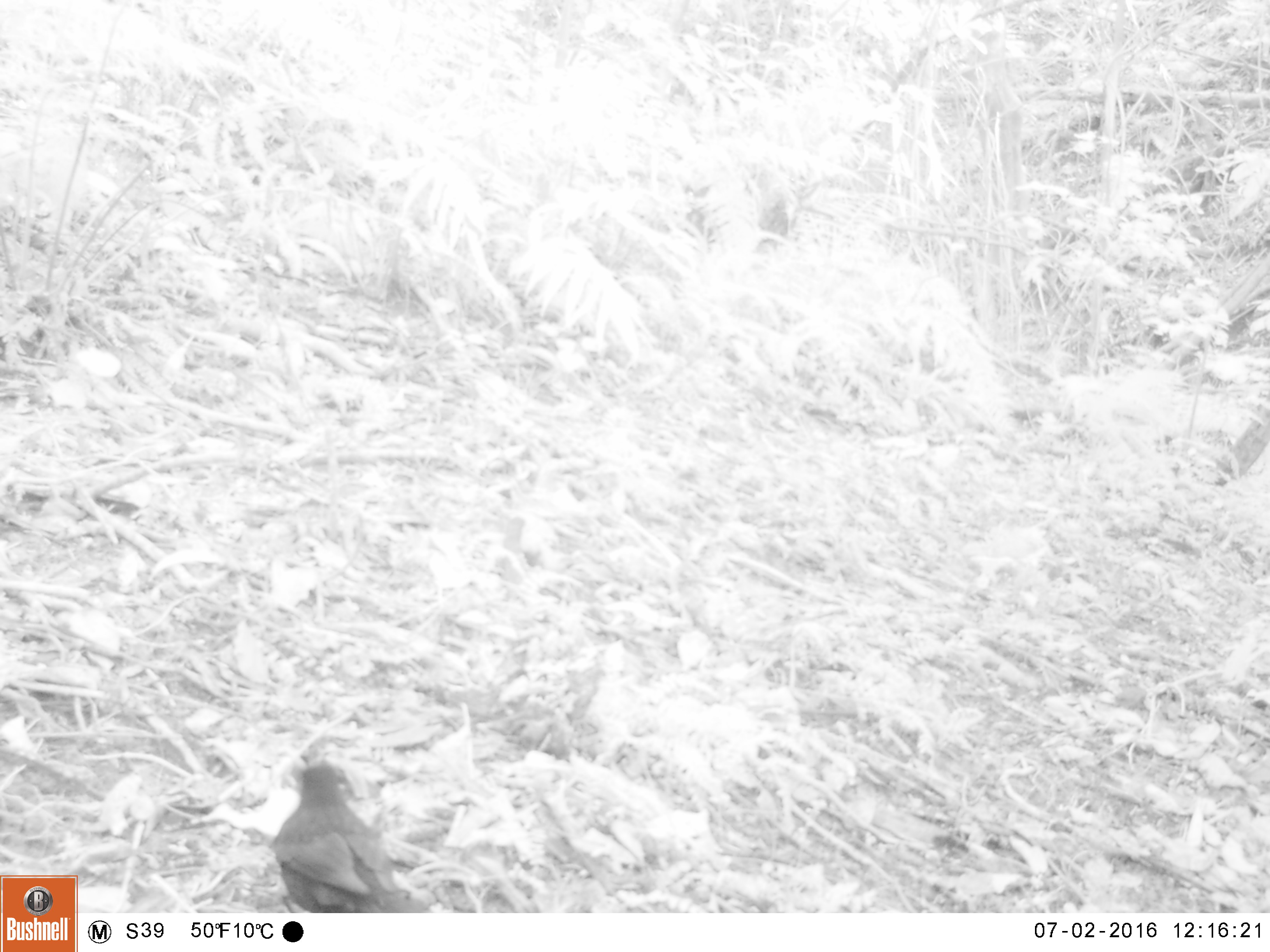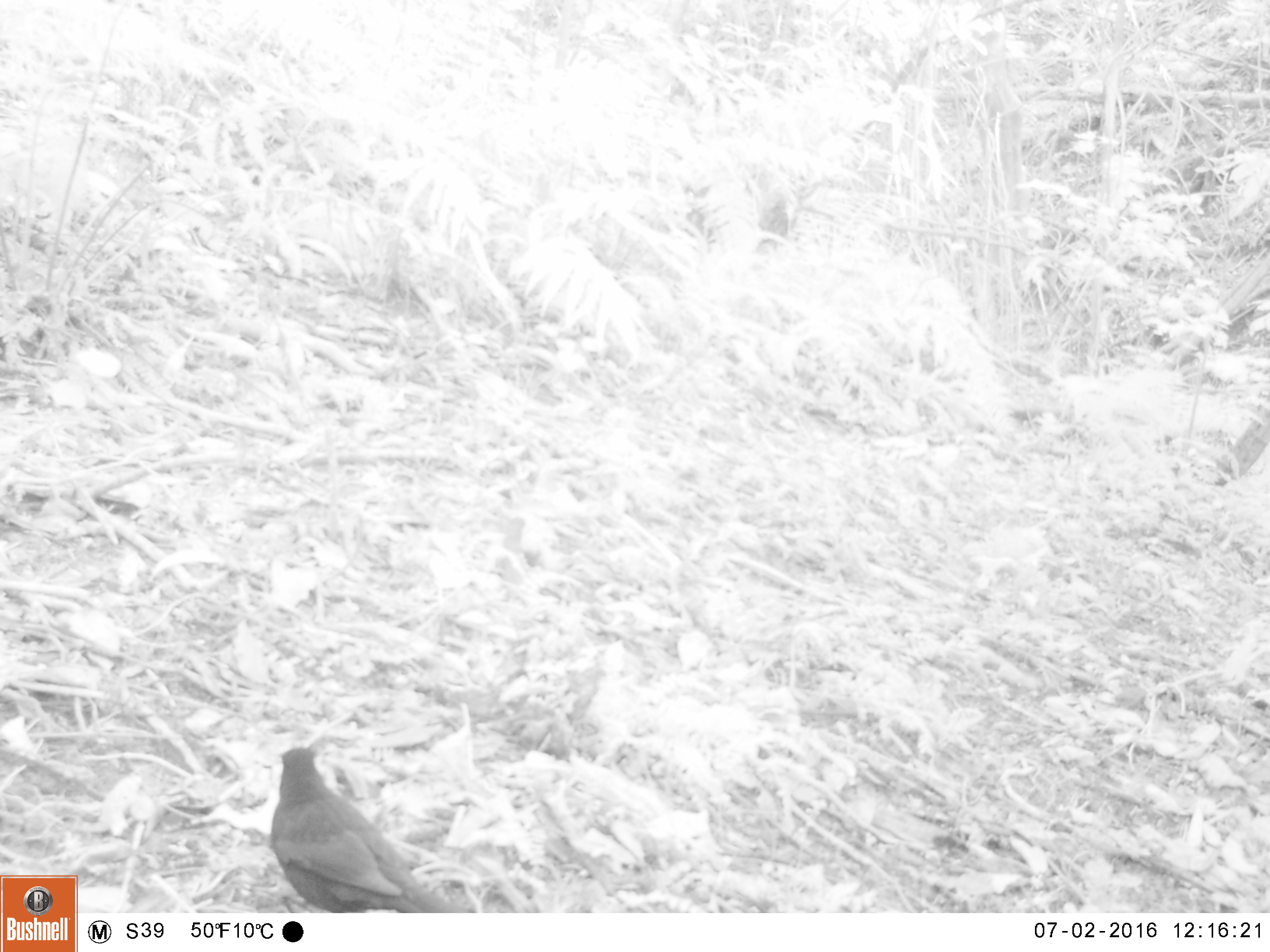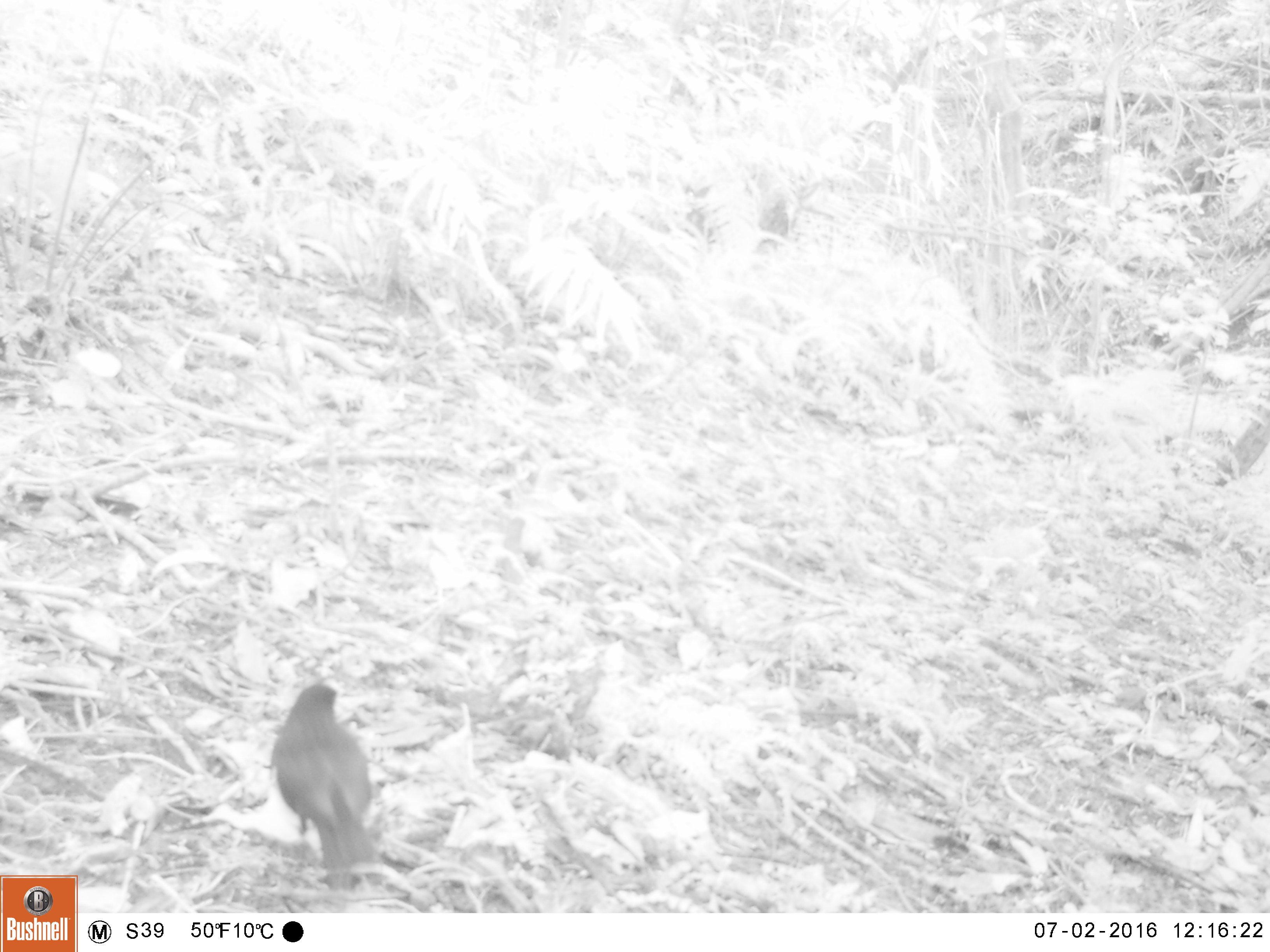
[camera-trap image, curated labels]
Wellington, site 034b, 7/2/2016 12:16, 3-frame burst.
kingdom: Animalia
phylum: Chordata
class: Aves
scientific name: Aves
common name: bird